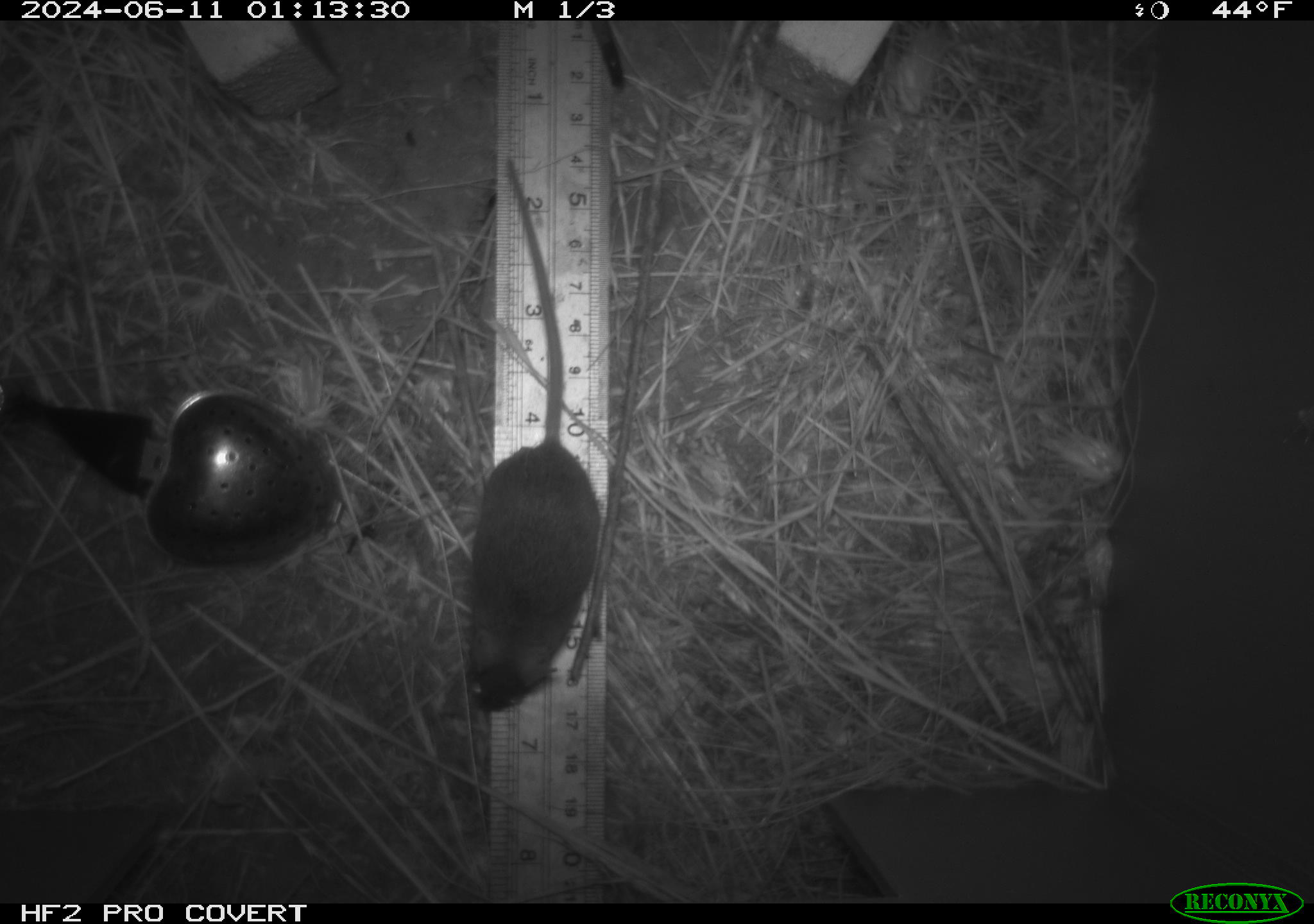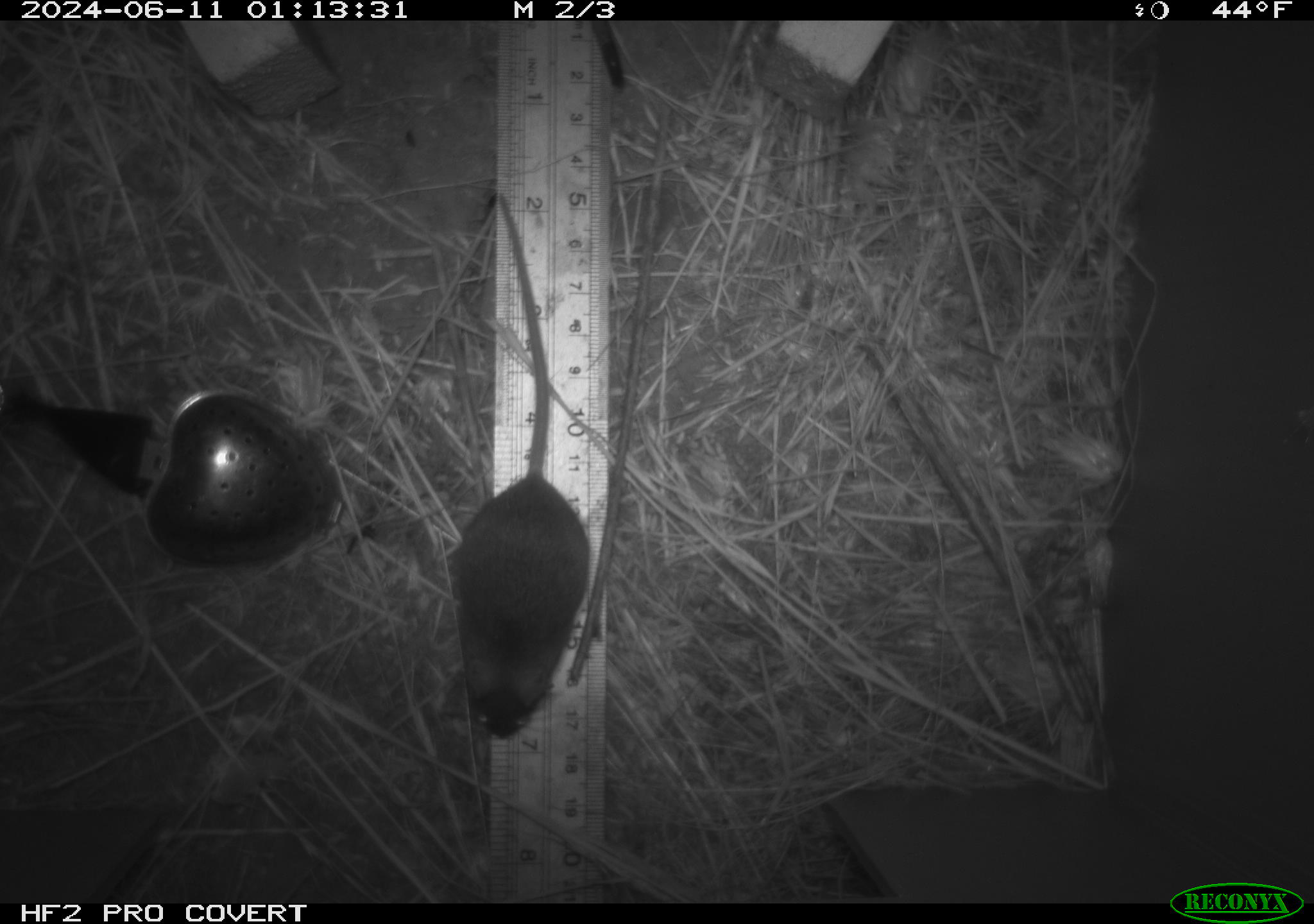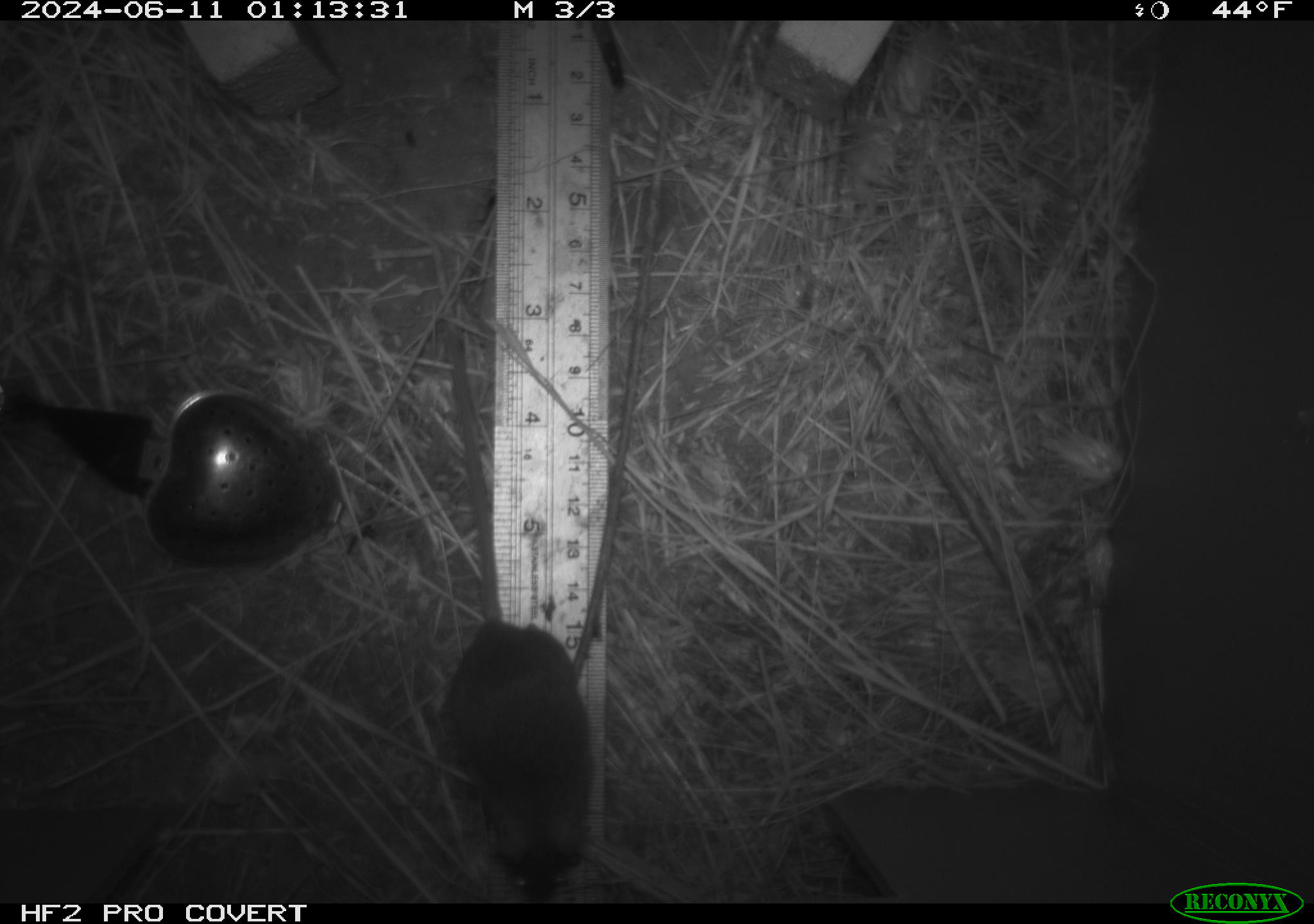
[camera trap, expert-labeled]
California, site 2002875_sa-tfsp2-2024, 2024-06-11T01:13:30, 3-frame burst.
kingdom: Animalia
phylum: Chordata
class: Mammalia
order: Rodentia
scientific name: Rodentia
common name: mouse species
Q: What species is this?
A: Mouse species (Rodentia).